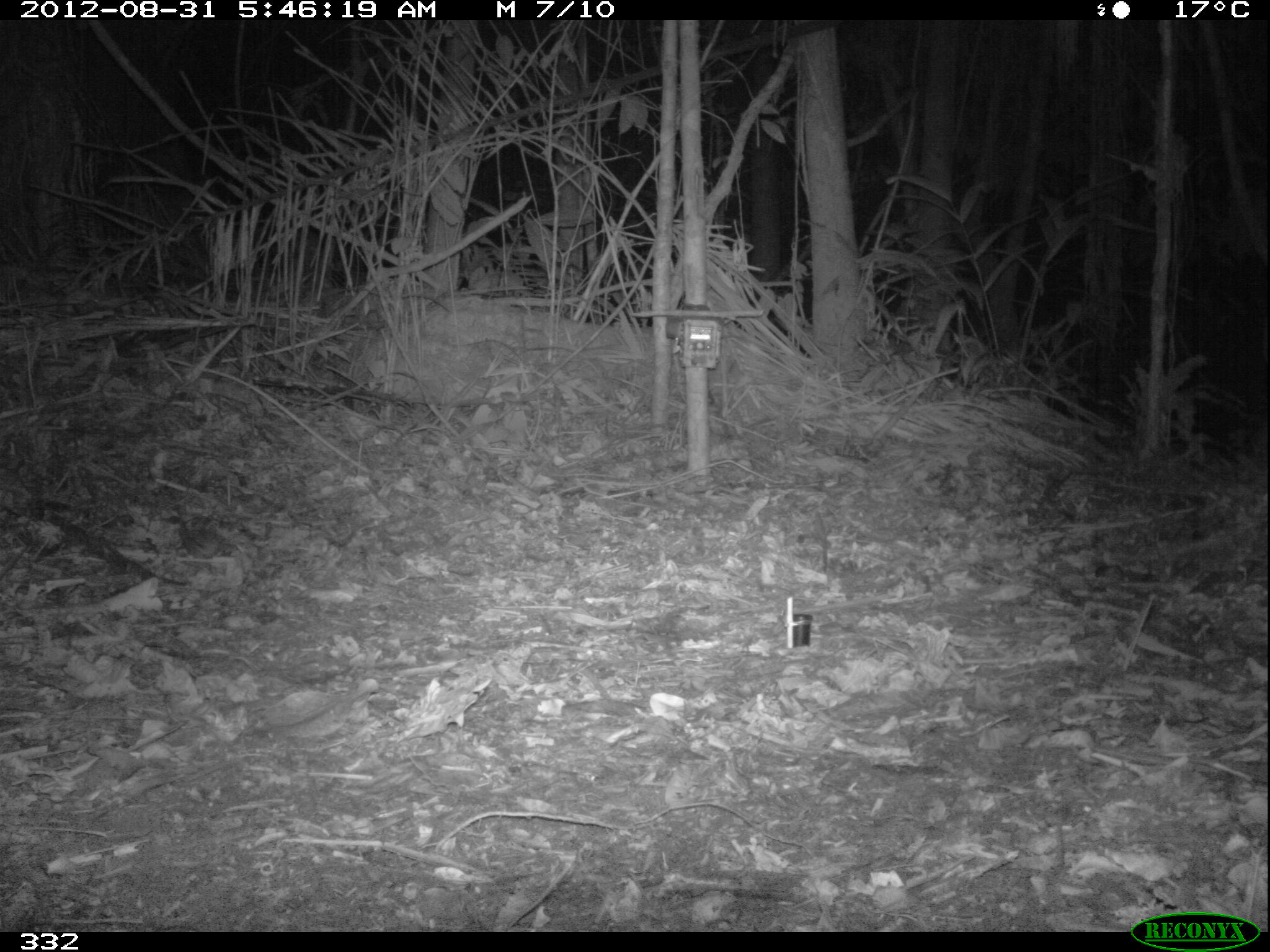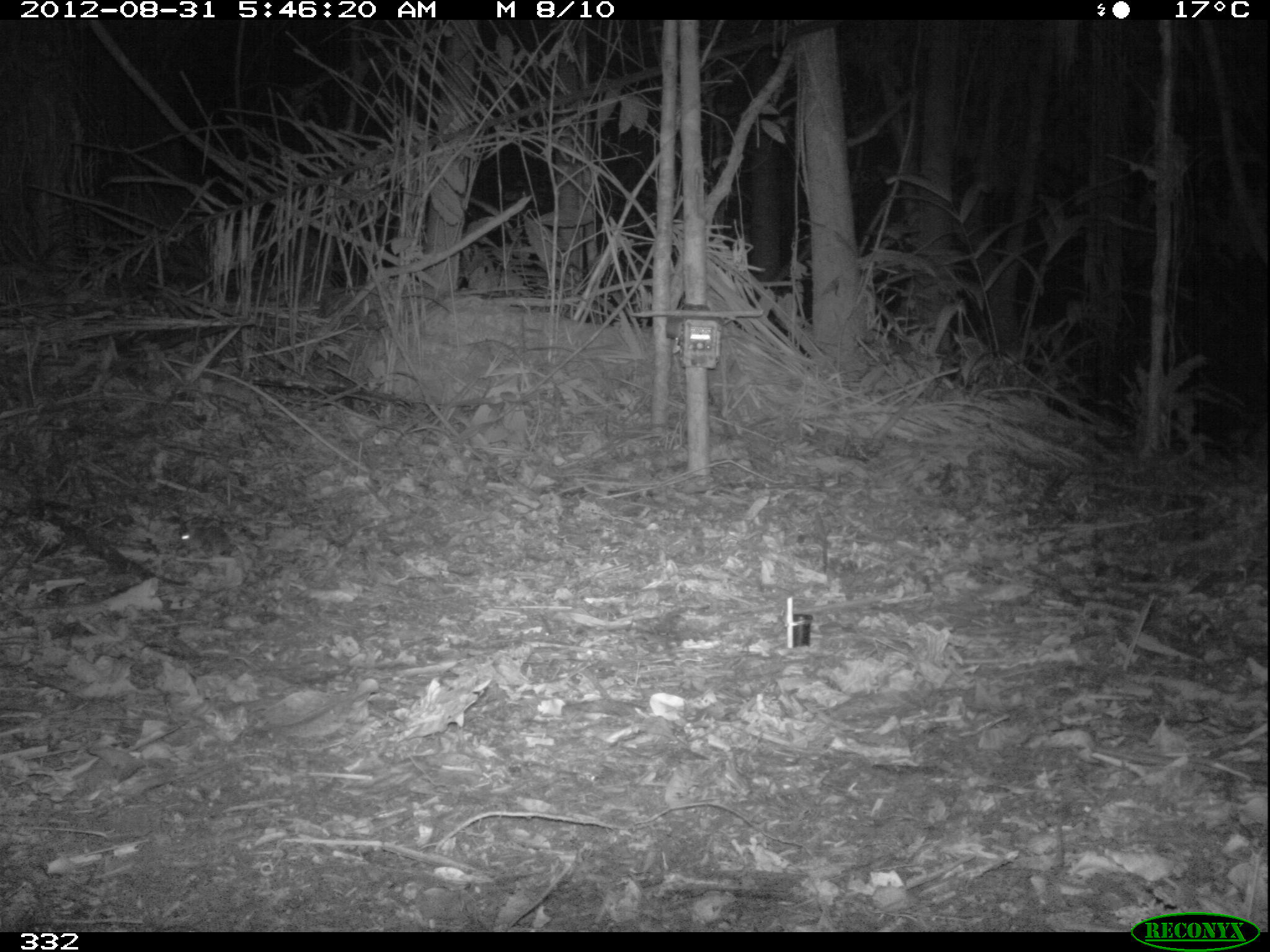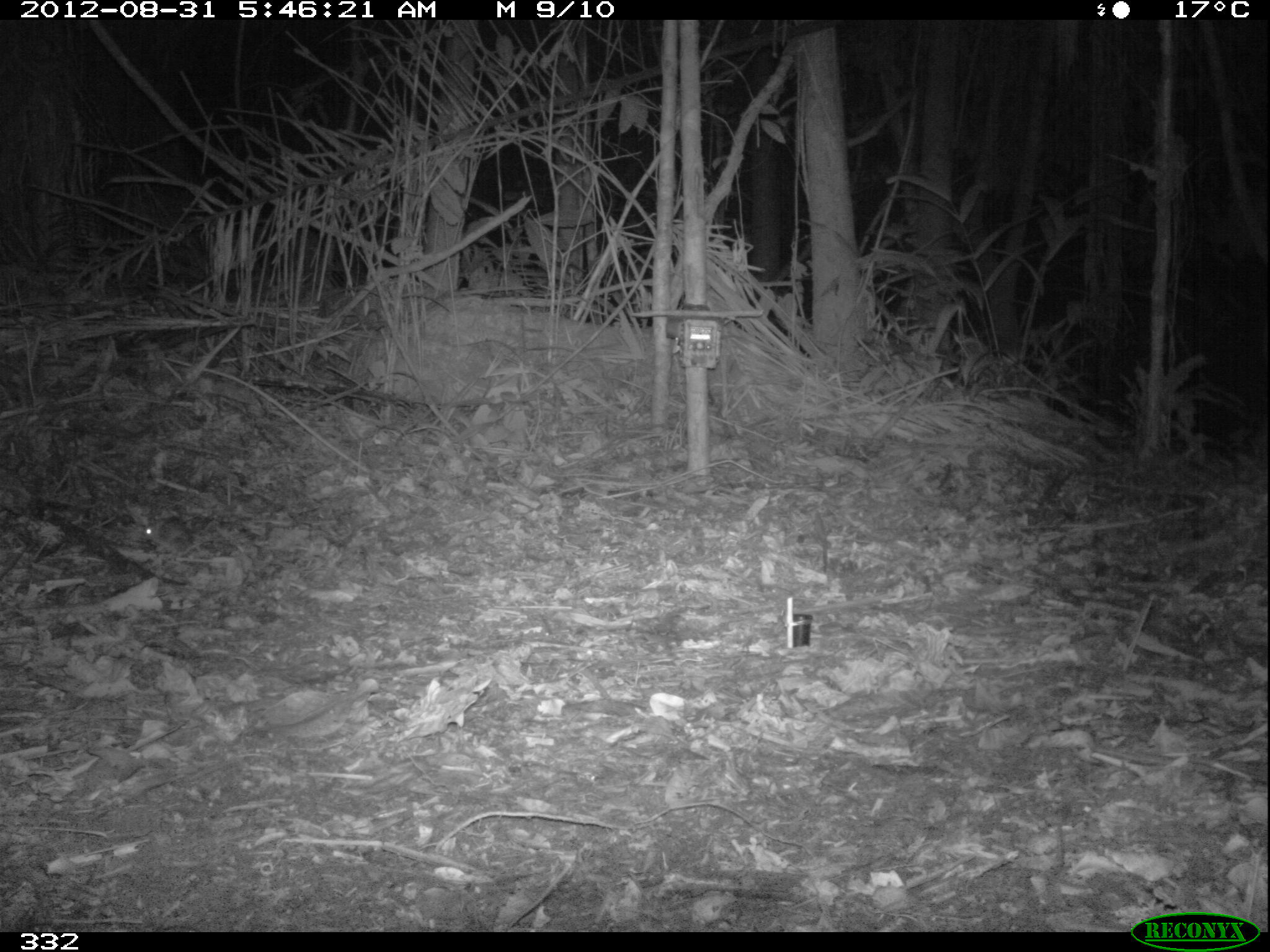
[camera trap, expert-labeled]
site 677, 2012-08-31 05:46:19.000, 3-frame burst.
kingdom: Animalia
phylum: Chordata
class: Mammalia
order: Rodentia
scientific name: Rodentia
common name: rodents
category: unknown rodent